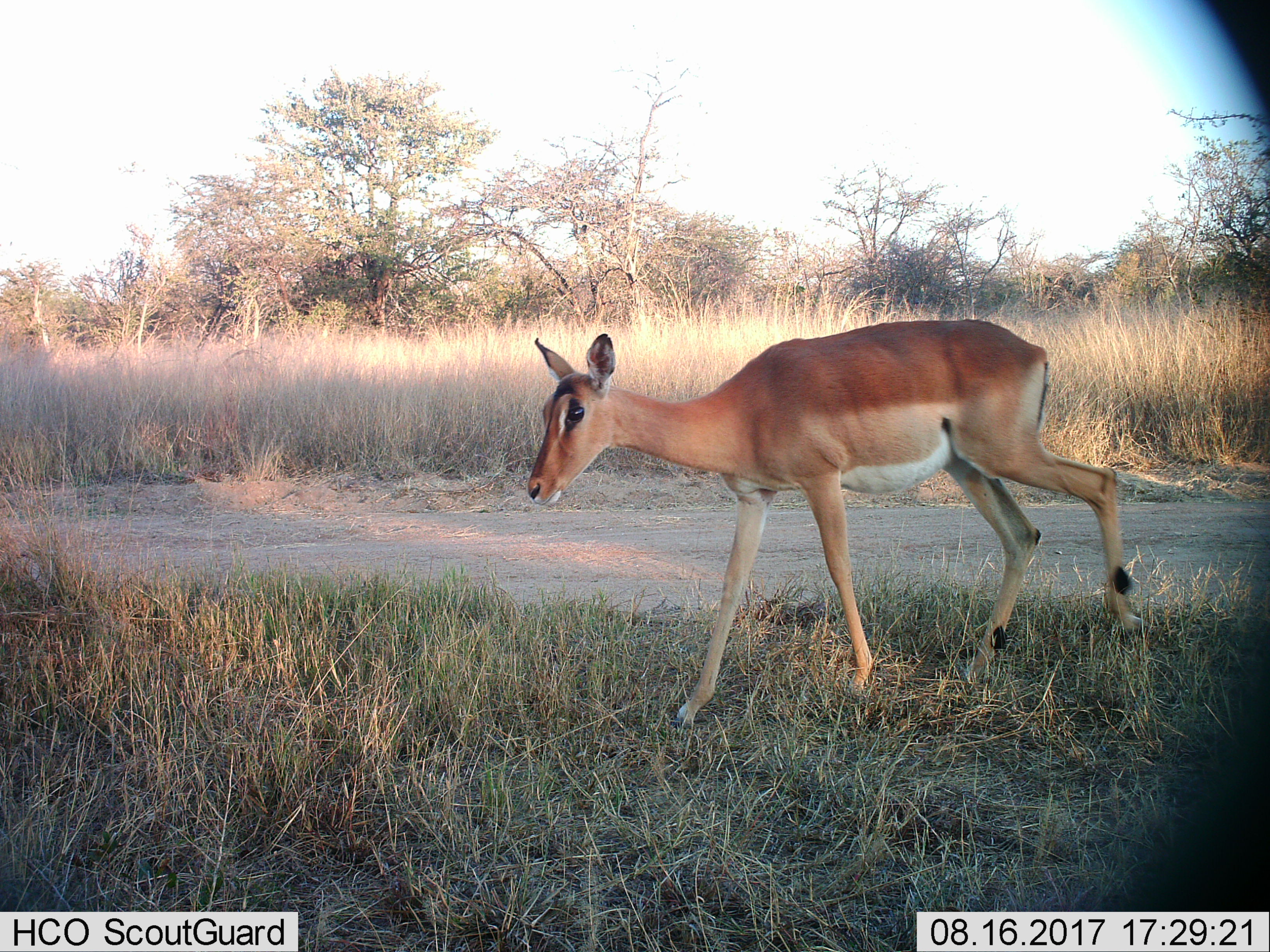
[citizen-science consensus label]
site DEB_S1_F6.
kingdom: Animalia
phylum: Chordata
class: Mammalia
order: Artiodactyla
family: Bovidae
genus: Aepyceros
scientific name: Aepyceros melampus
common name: impala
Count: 1.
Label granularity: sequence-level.